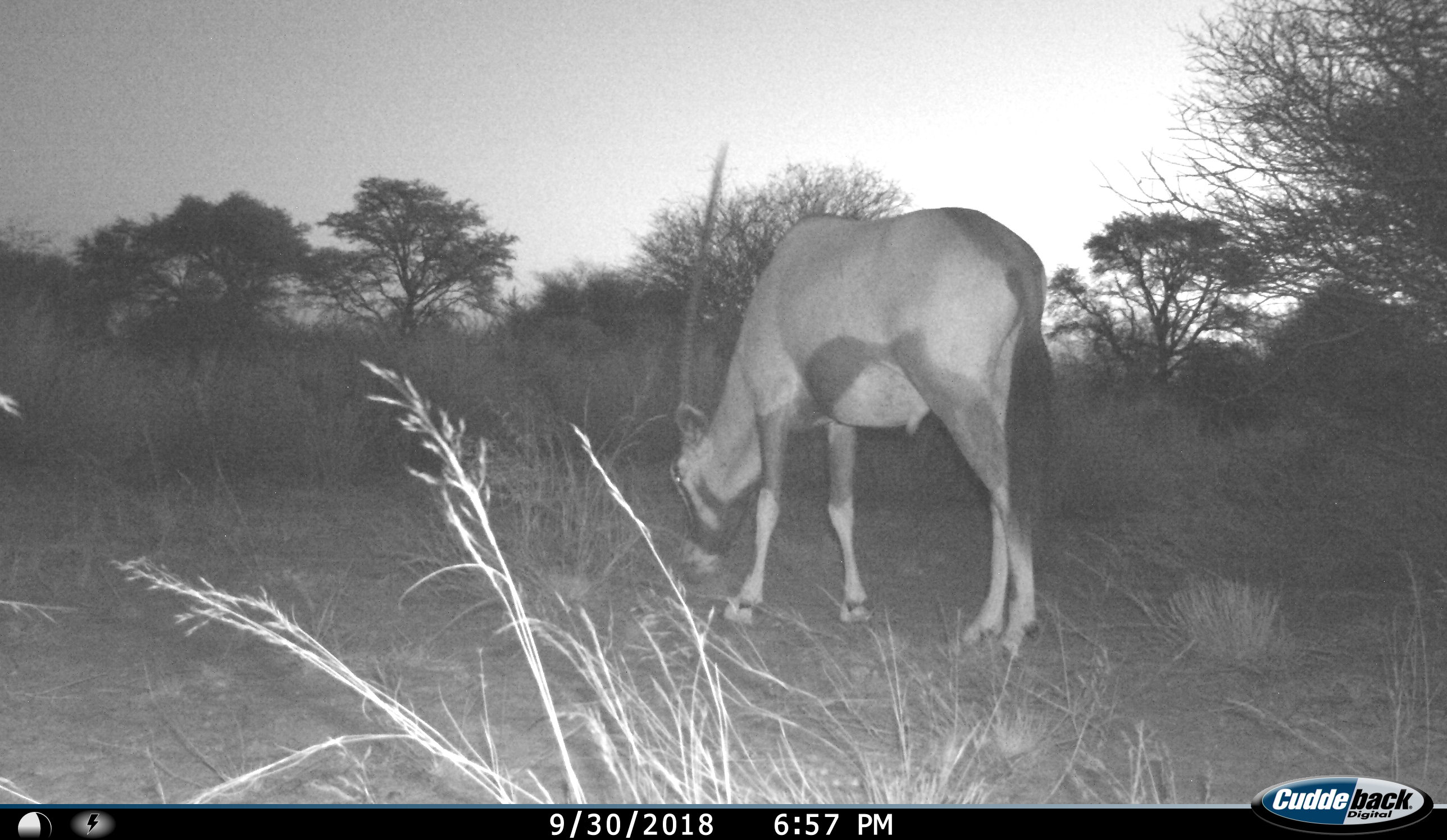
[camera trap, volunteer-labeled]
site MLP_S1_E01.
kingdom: Animalia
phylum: Chordata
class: Mammalia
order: Artiodactyla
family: Bovidae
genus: Oryx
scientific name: Oryx gazella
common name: gemsbok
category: oryx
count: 1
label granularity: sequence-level